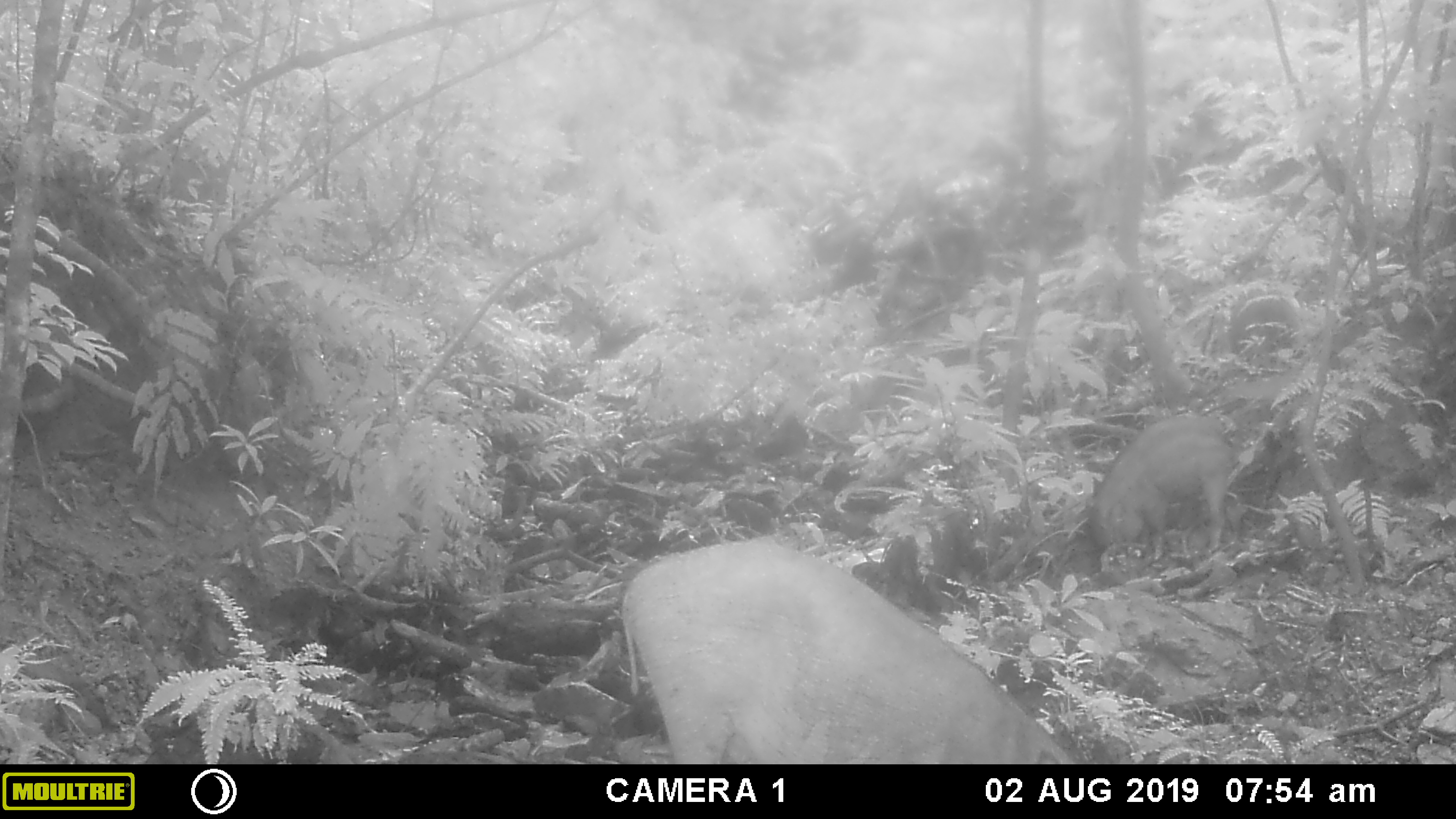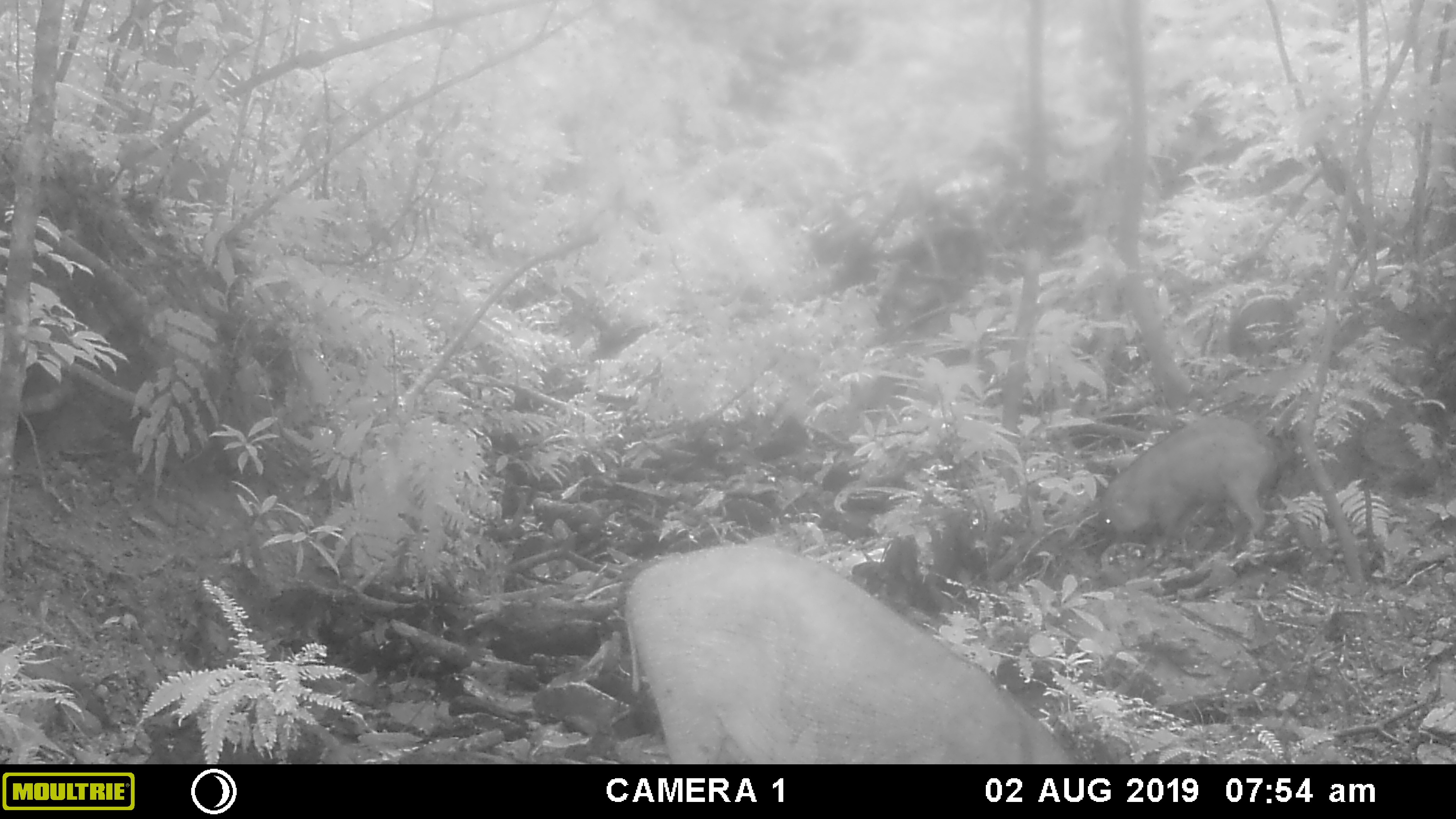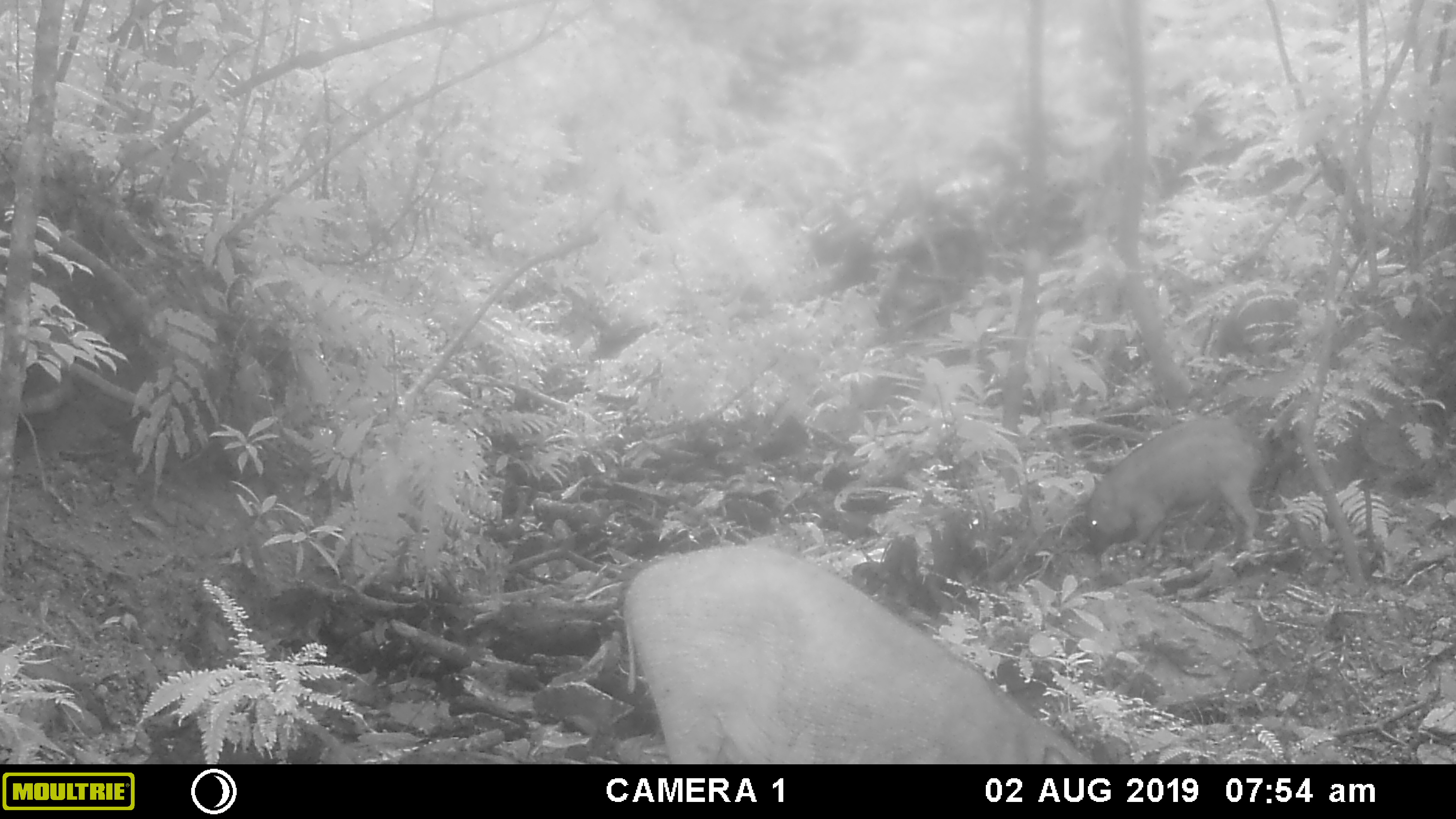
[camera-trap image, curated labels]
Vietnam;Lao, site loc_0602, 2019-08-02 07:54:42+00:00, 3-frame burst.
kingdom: Animalia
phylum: Chordata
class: Mammalia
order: Artiodactyla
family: Suidae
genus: Sus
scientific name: Sus scrofa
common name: eurasian wild pig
Eurasian wild pig (Sus scrofa). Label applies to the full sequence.